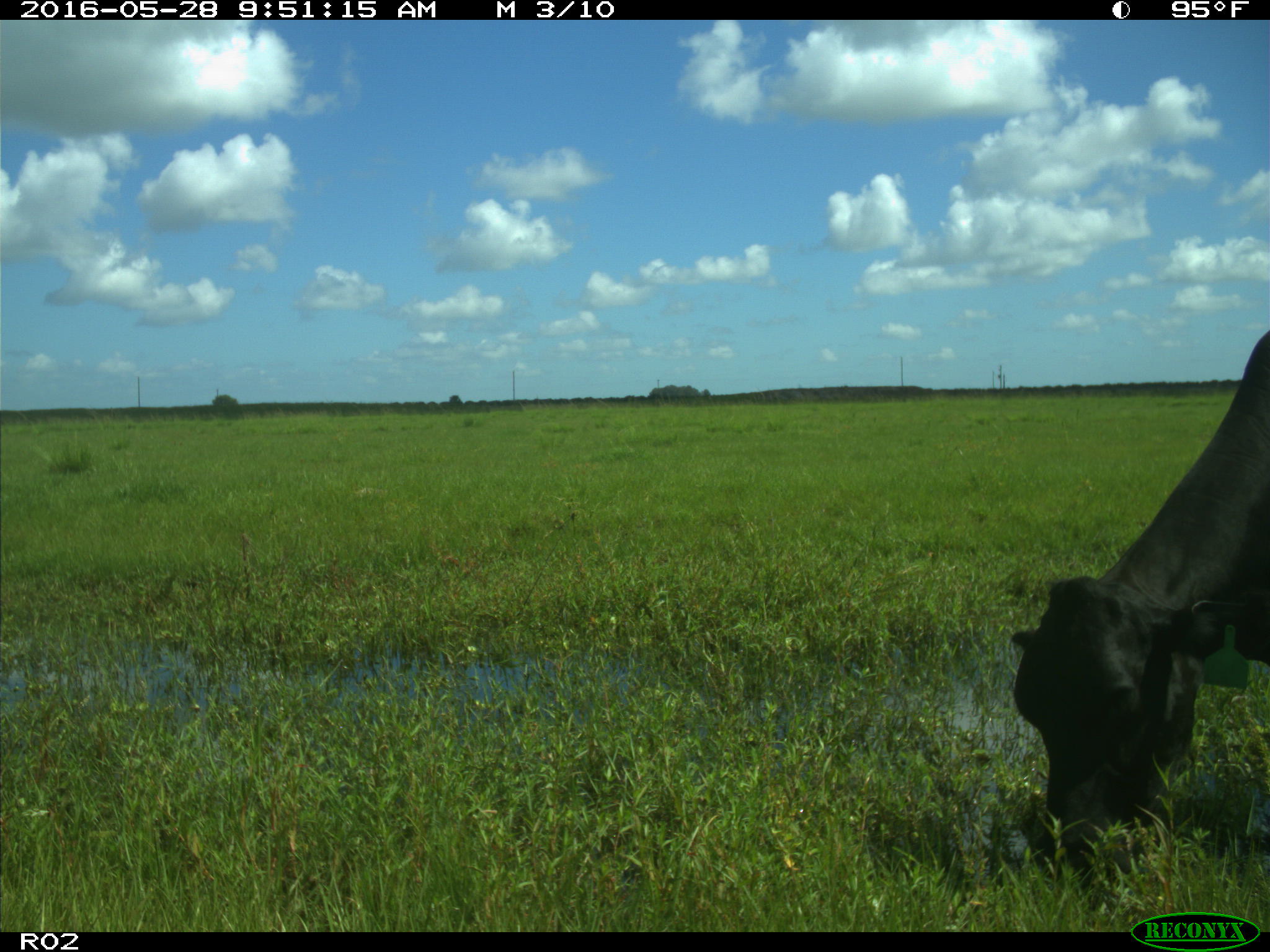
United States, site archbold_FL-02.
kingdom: Animalia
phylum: Chordata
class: Mammalia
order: Artiodactyla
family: Bovidae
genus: Bos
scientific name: Bos taurus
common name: domestic cow